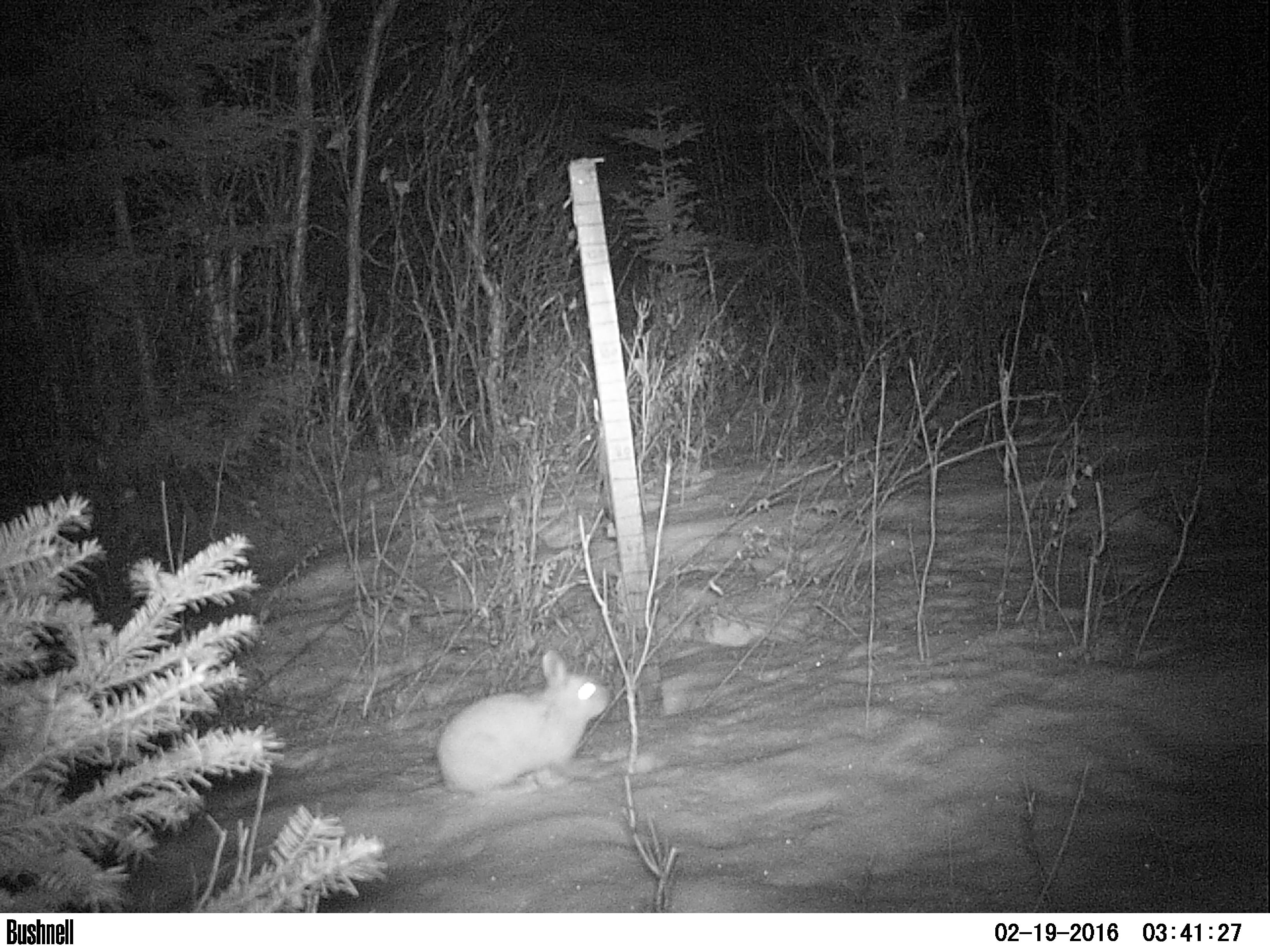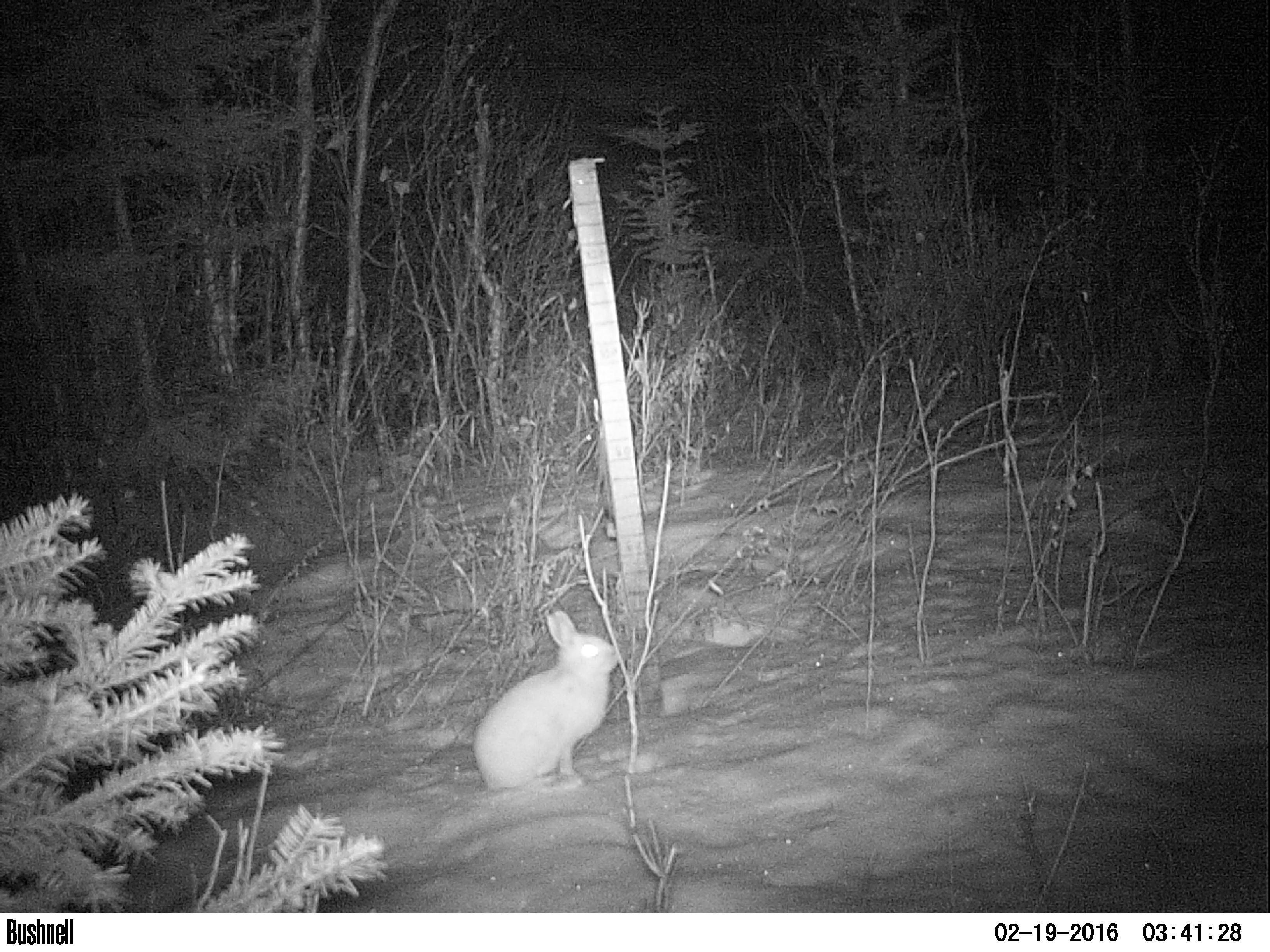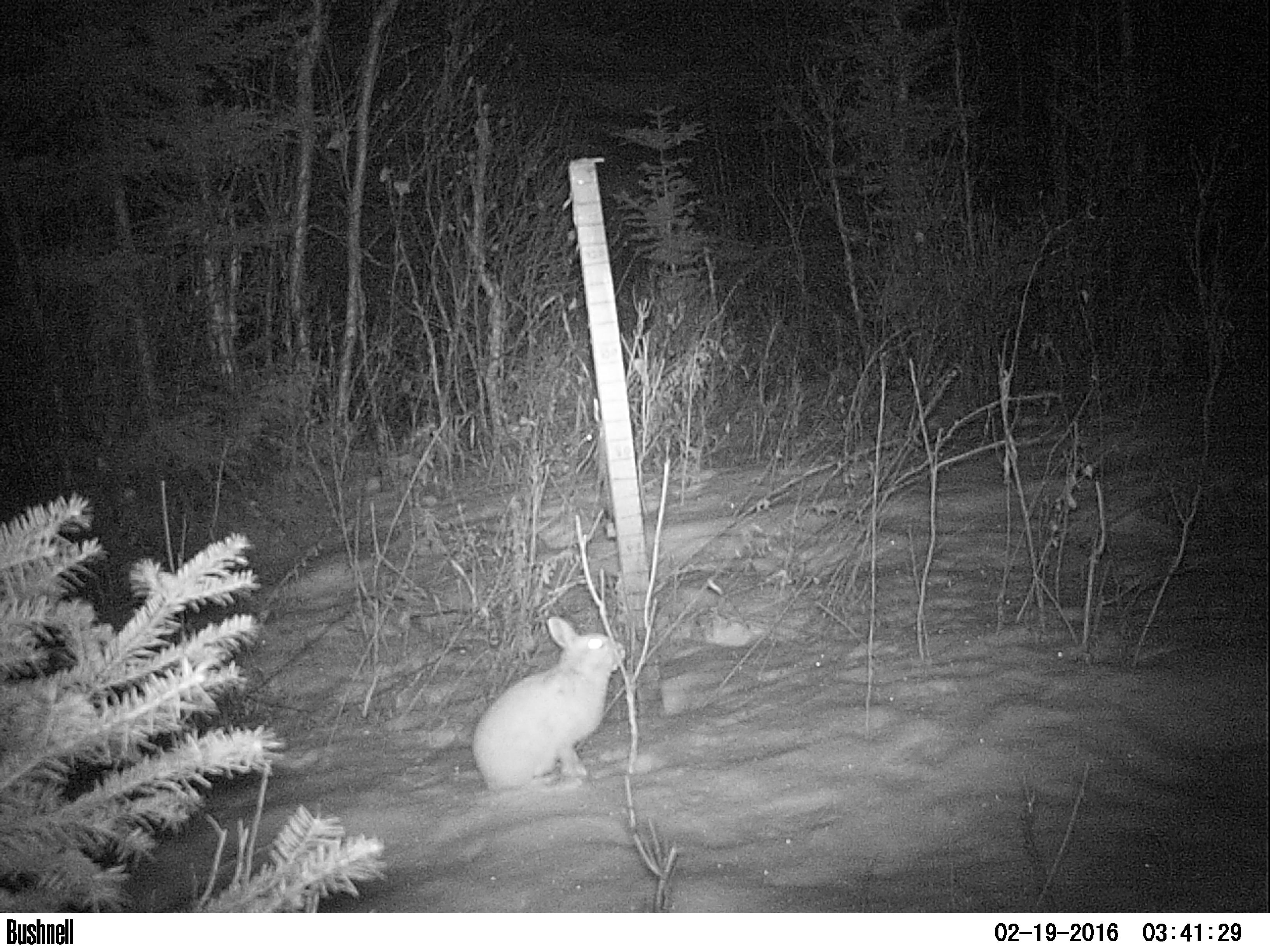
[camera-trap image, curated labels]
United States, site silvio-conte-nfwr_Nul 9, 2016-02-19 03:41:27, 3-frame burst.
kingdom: Animalia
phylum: Chordata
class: Mammalia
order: Lagomorpha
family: Leporidae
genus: Lepus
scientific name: Lepus americanus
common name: snowshoe hare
Snowshoe hare (Lepus americanus).